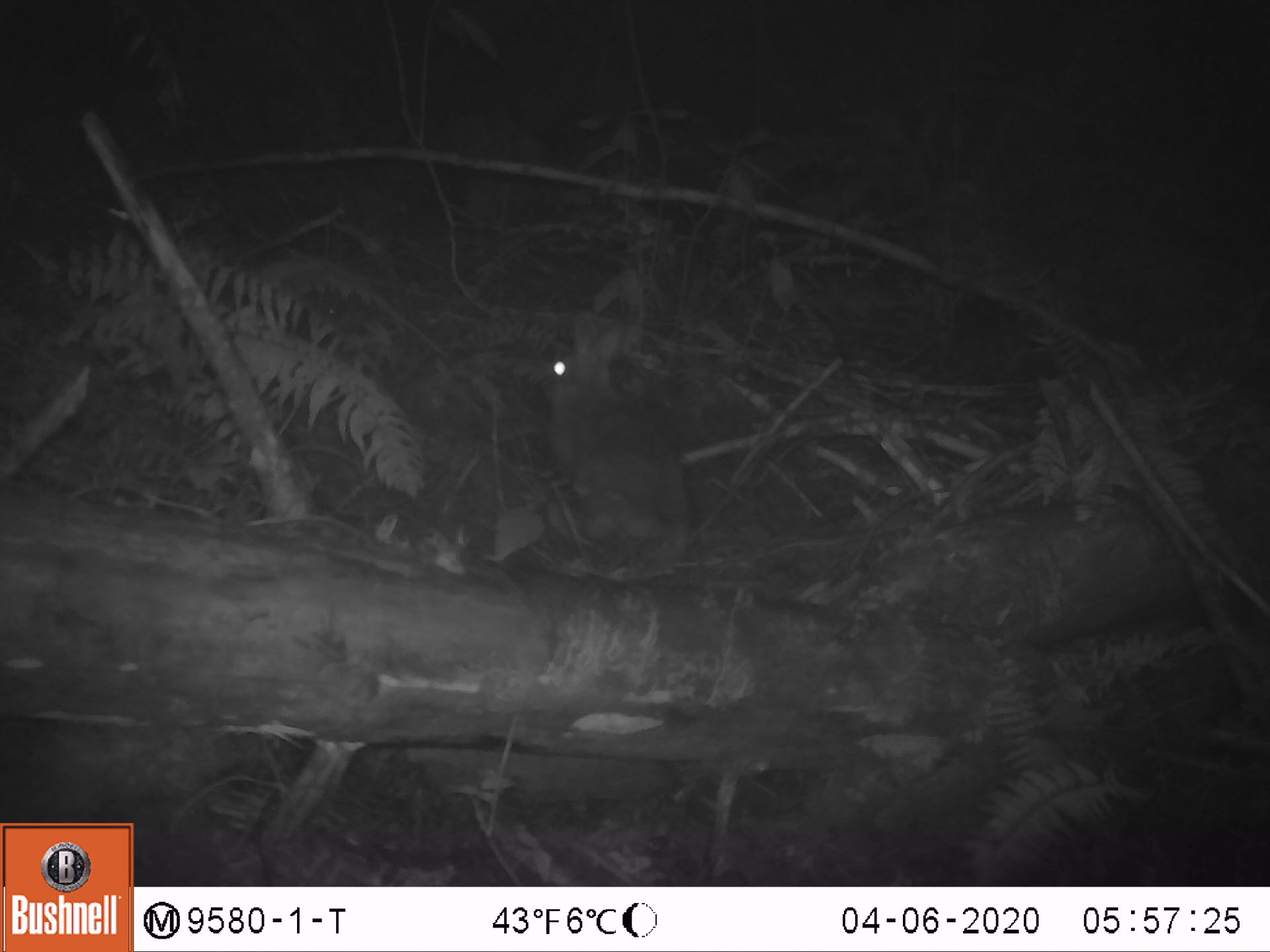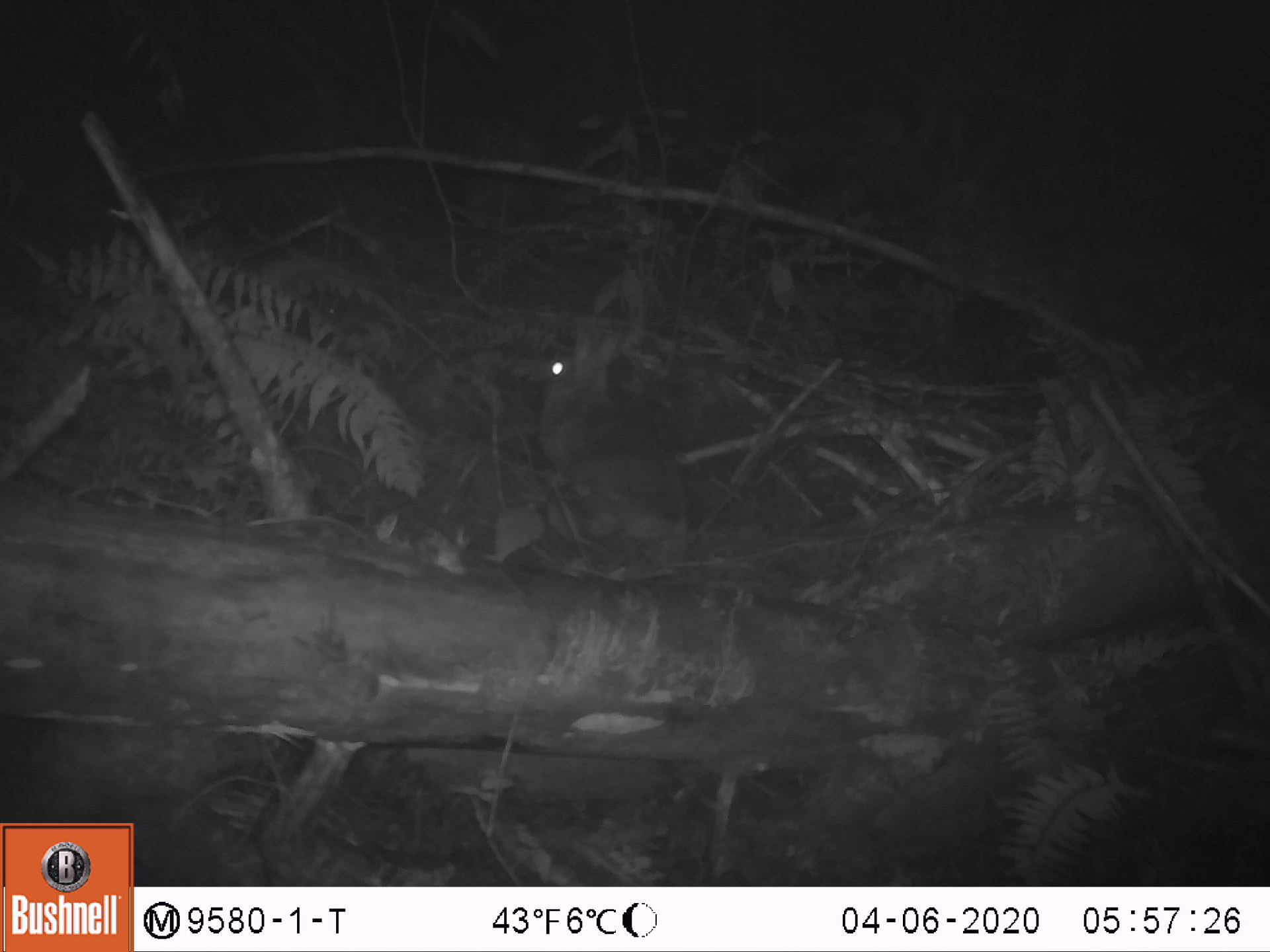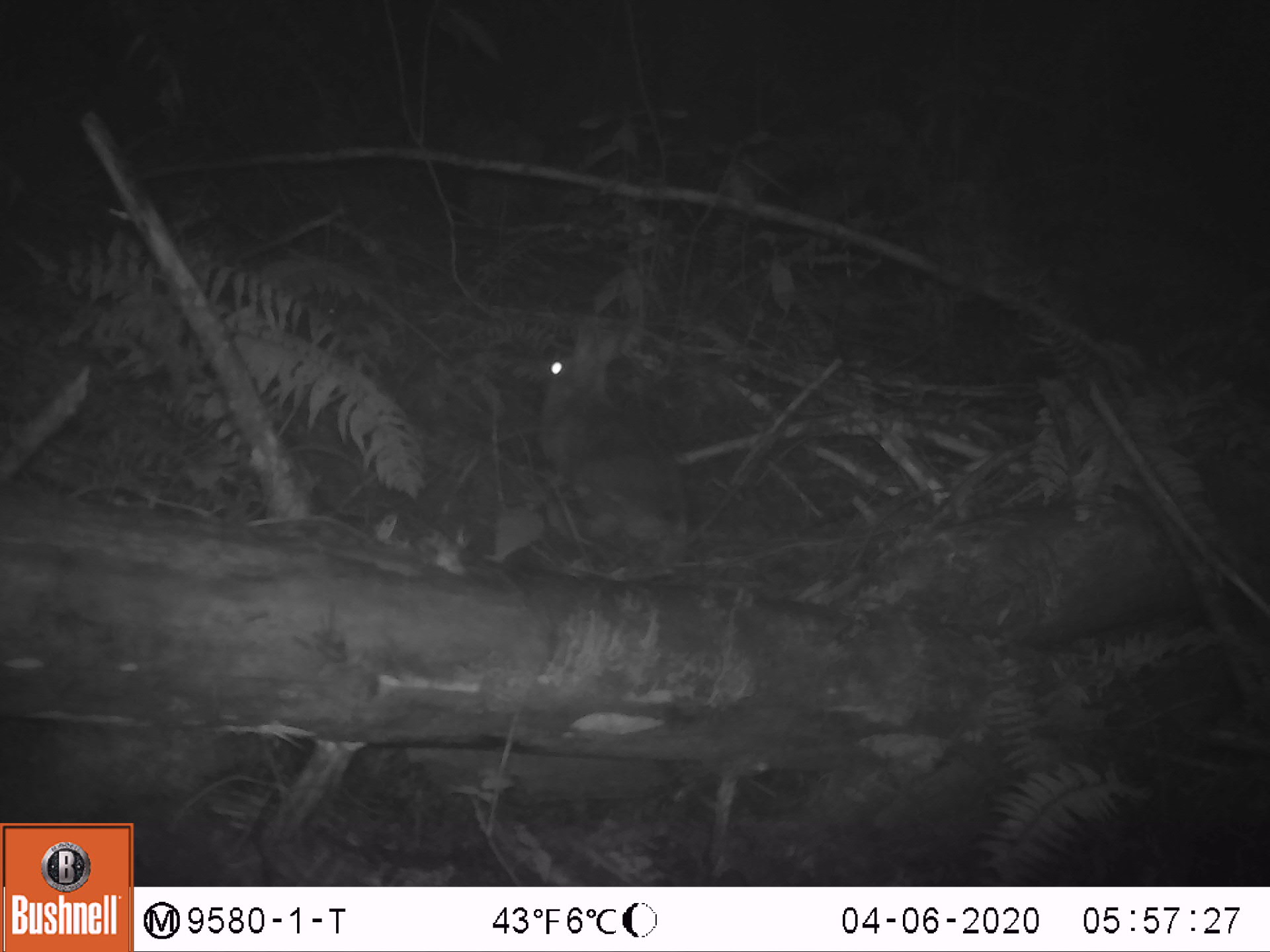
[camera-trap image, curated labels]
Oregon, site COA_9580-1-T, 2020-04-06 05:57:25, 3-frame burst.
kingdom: Animalia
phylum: Chordata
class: Mammalia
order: Lagomorpha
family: Leporidae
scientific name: Leporidae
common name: hares and rabbits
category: leporidae family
Leporidae family (hares and rabbits) (Leporidae).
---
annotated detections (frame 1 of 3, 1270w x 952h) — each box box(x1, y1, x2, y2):
leporidae family: box(524, 303, 699, 579)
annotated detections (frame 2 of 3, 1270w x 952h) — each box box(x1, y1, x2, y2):
leporidae family: box(515, 313, 701, 548)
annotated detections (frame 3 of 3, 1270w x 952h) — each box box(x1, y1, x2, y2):
leporidae family: box(532, 316, 693, 549)